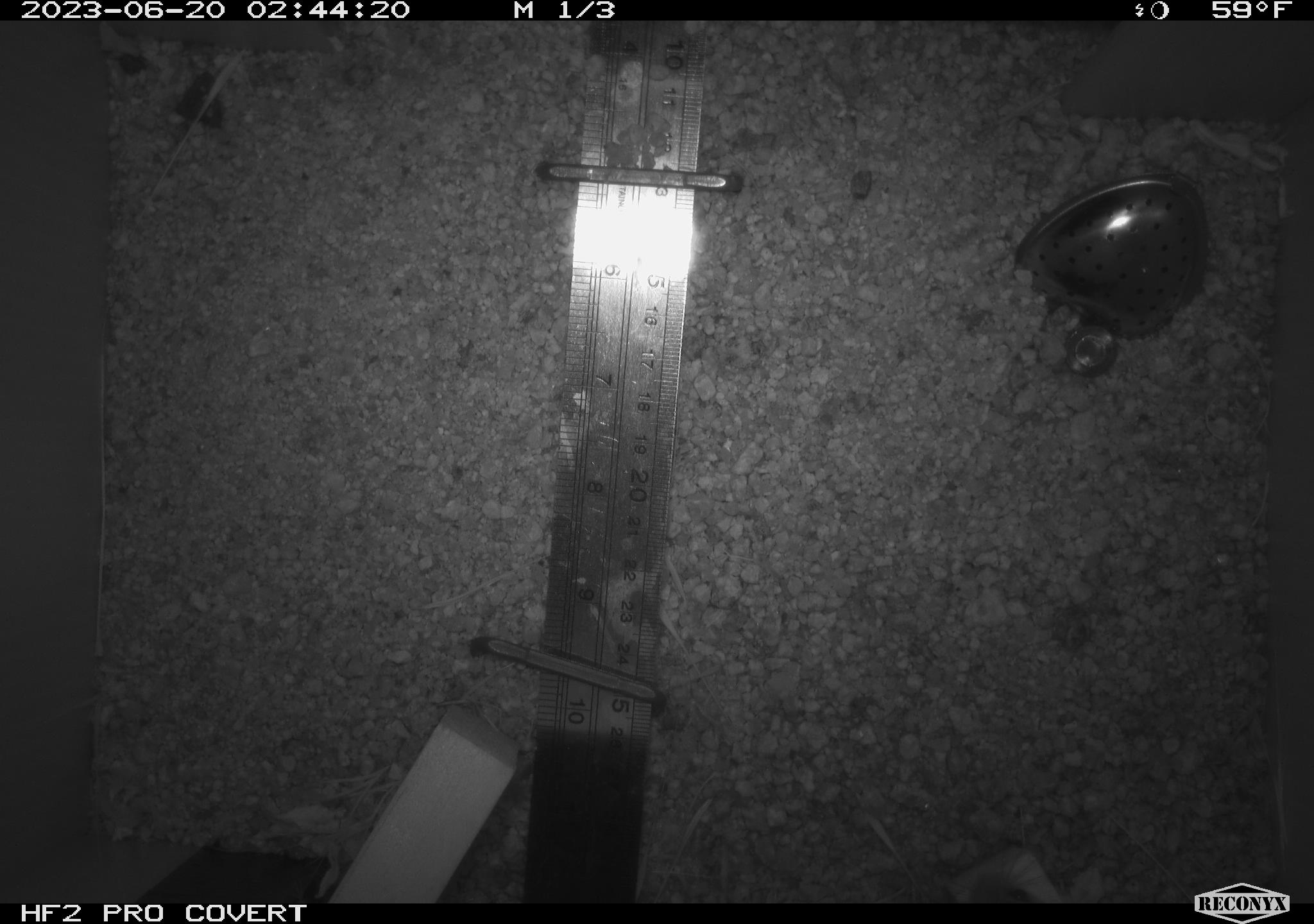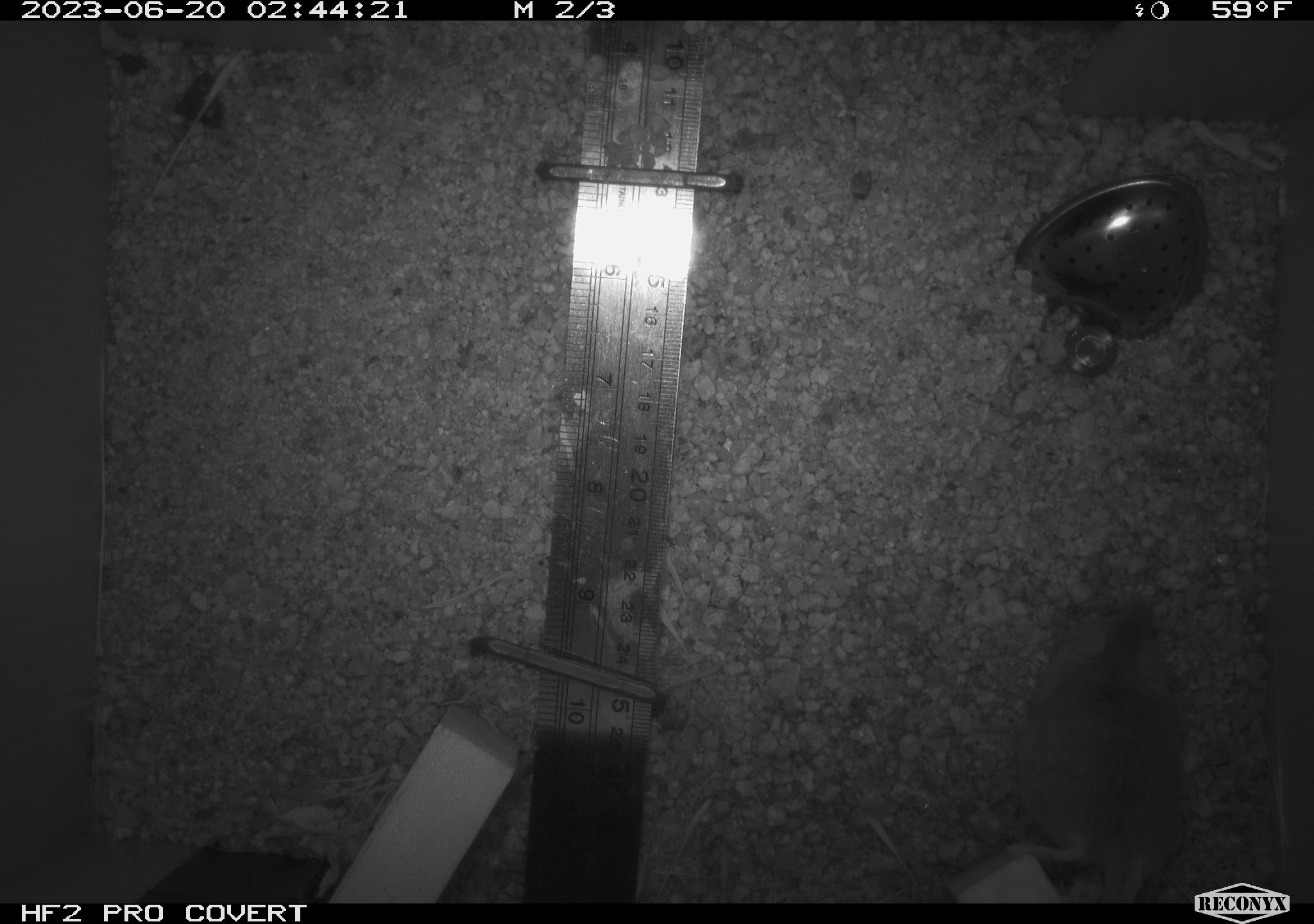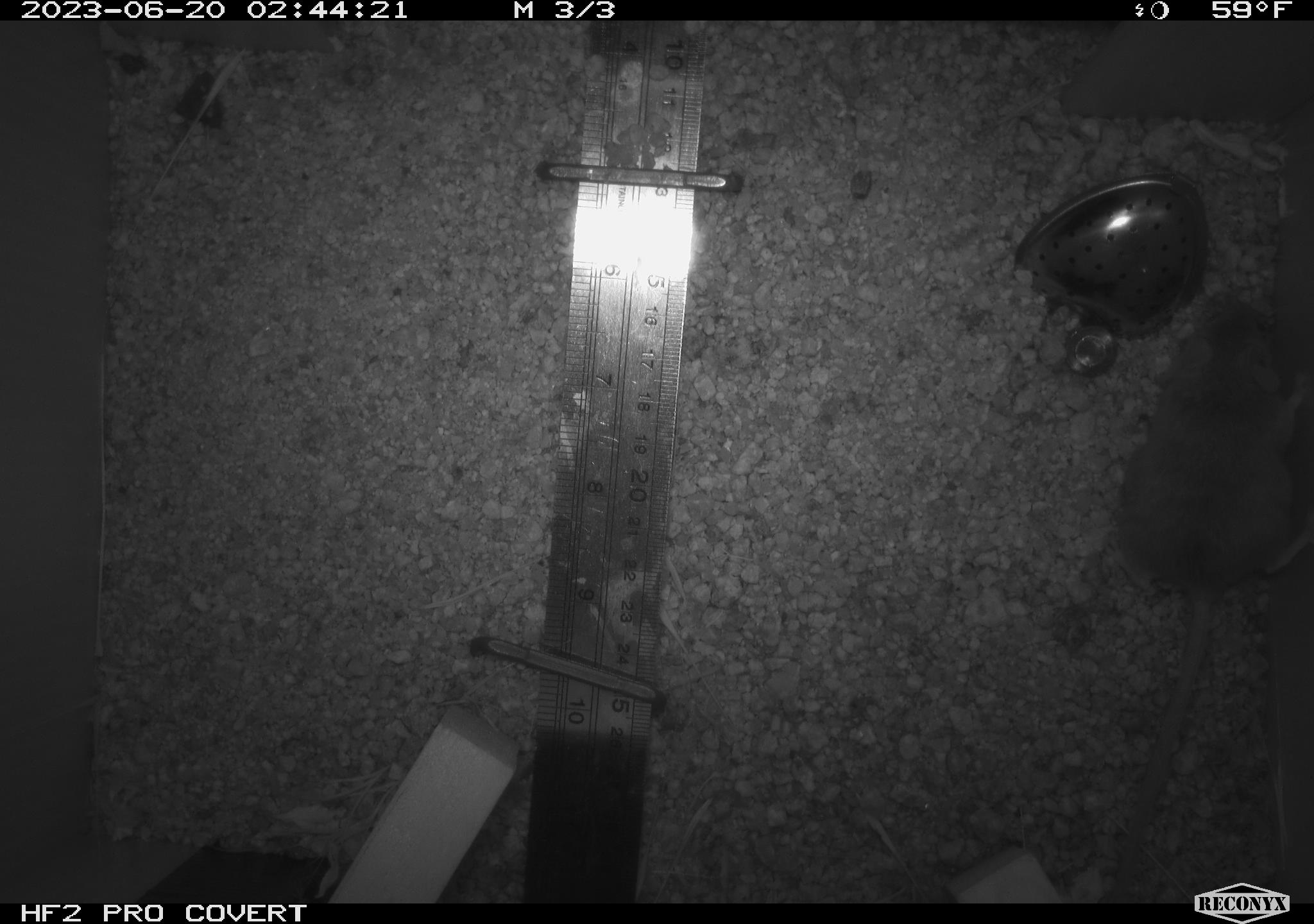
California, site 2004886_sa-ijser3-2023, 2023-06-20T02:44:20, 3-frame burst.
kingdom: Animalia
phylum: Chordata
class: Mammalia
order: Rodentia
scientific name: Rodentia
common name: mouse species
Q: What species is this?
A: Mouse species (Rodentia).